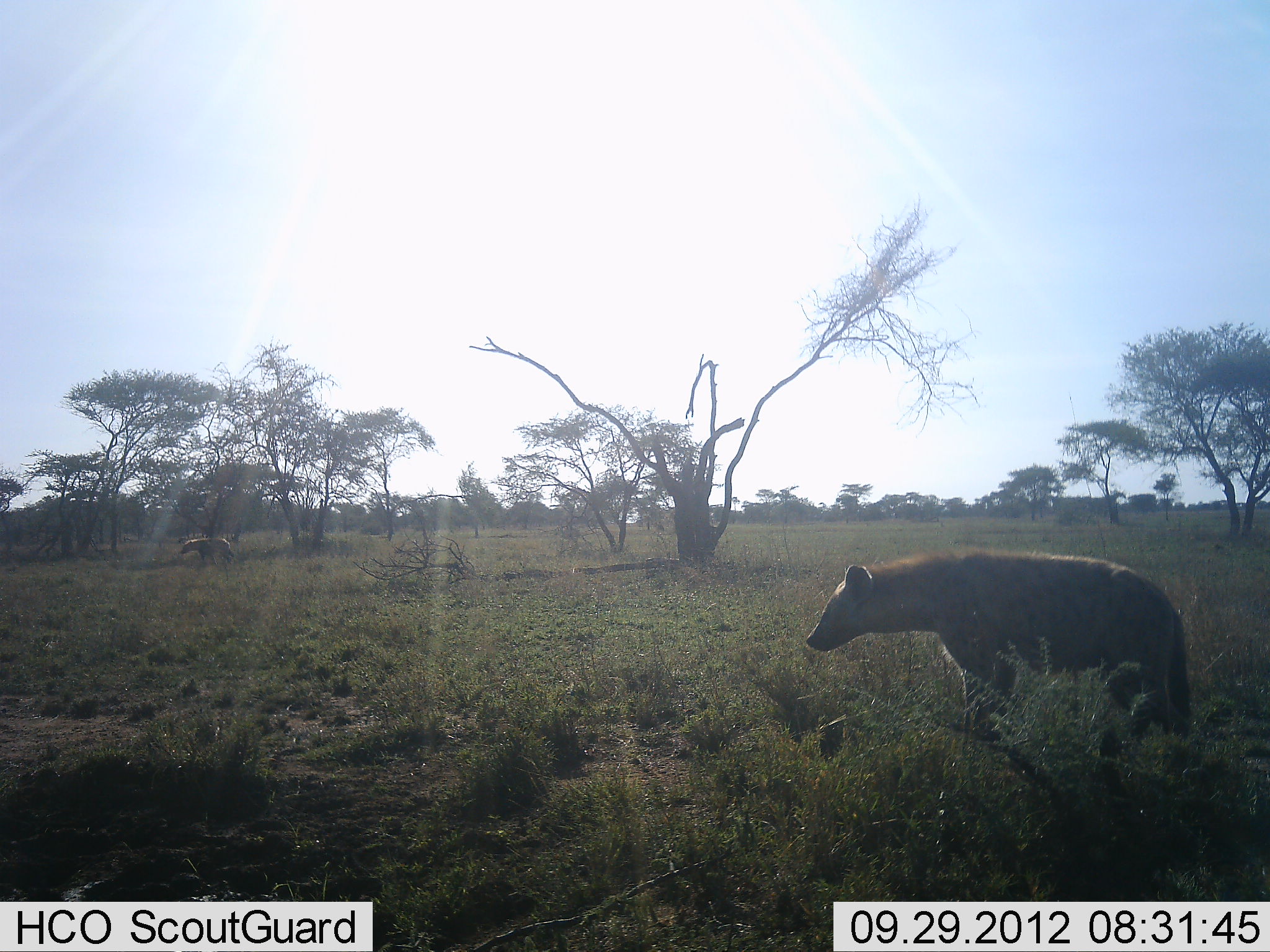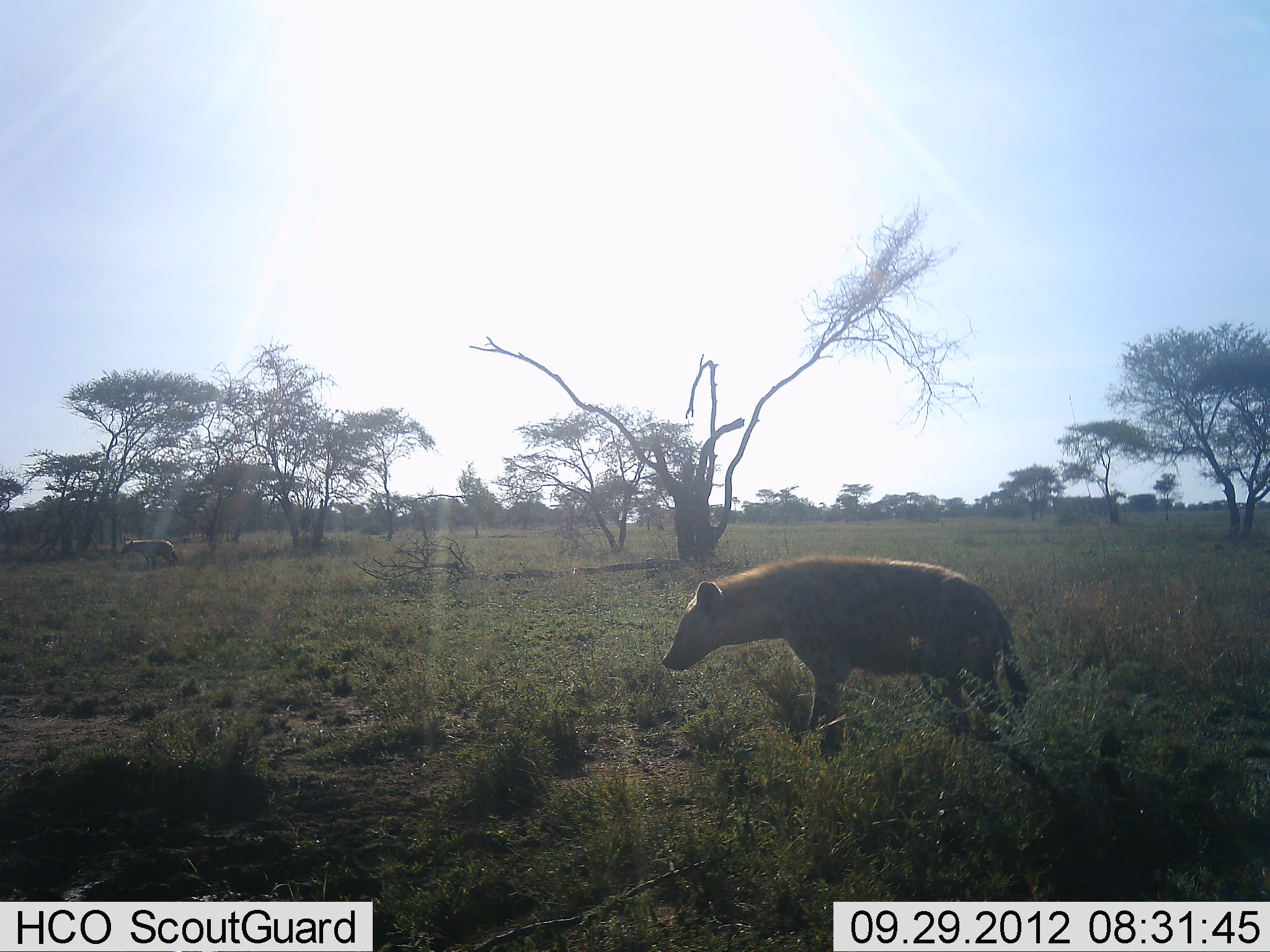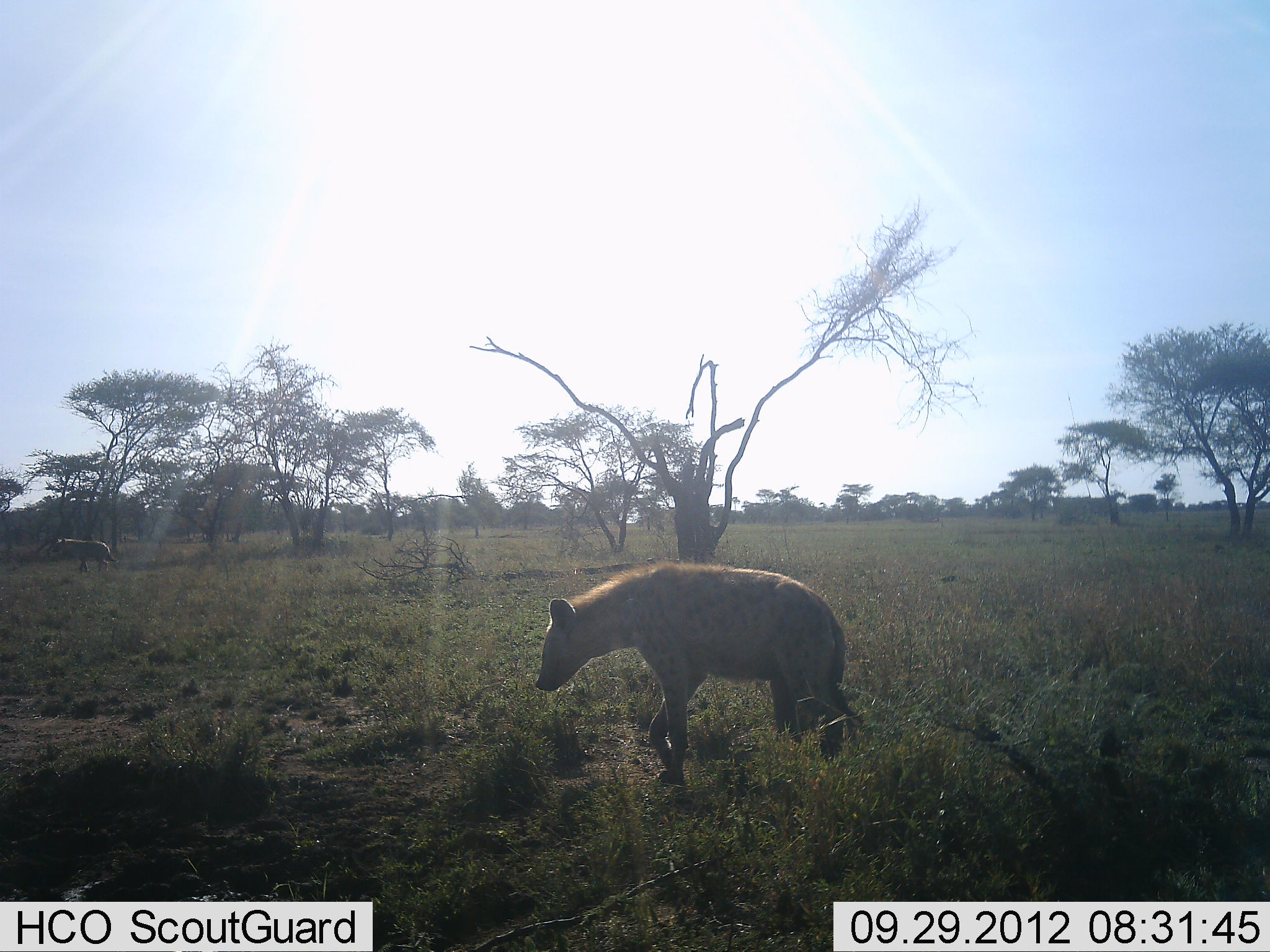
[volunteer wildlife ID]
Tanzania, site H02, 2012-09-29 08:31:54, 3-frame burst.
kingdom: Animalia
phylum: Chordata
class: Mammalia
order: Carnivora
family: Hyaenidae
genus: Crocuta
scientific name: Crocuta crocuta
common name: spotted hyena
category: hyenaspotted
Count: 2.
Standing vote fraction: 0%.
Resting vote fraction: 0%.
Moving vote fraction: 90%.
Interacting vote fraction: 0%.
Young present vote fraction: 0%.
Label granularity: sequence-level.